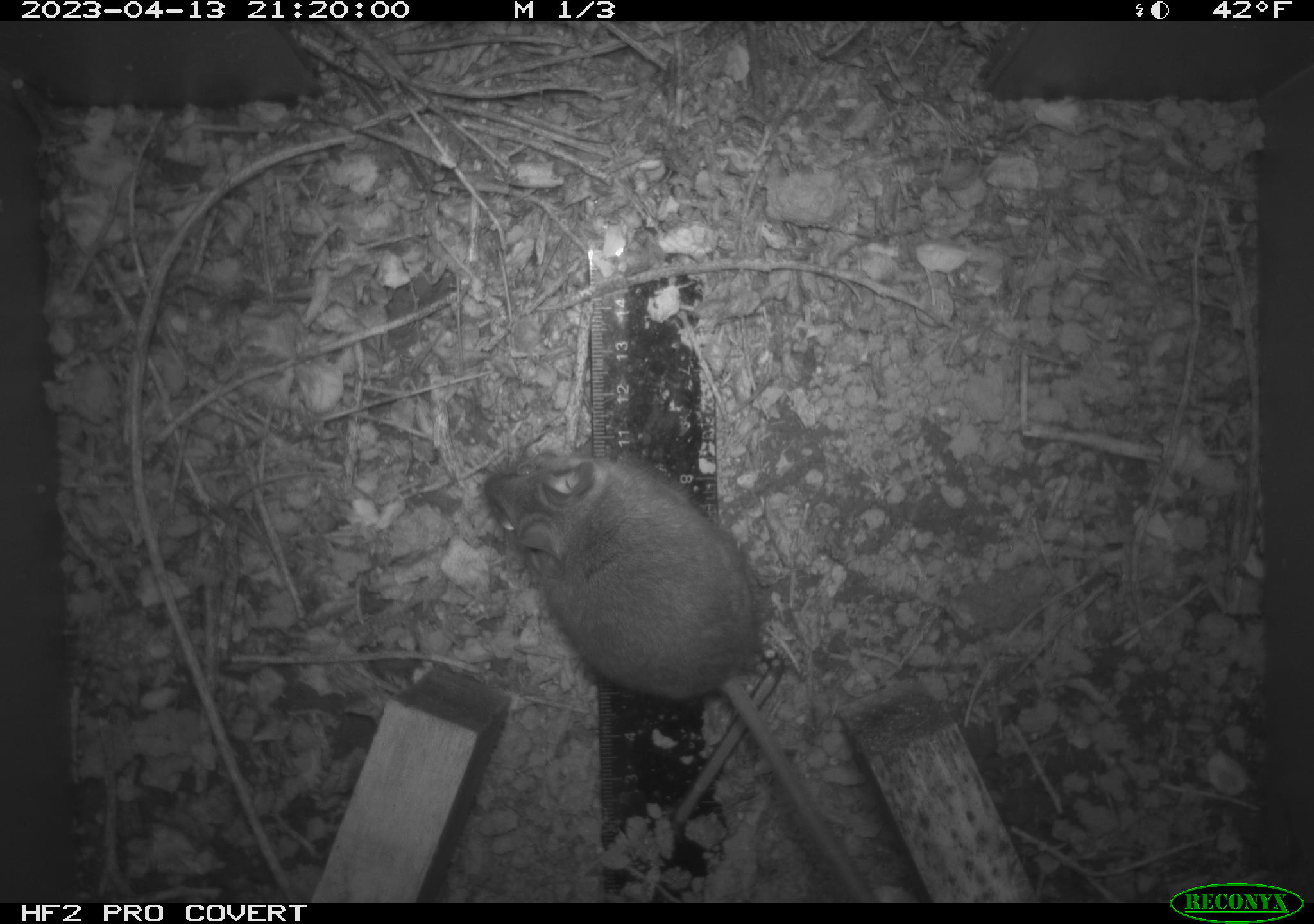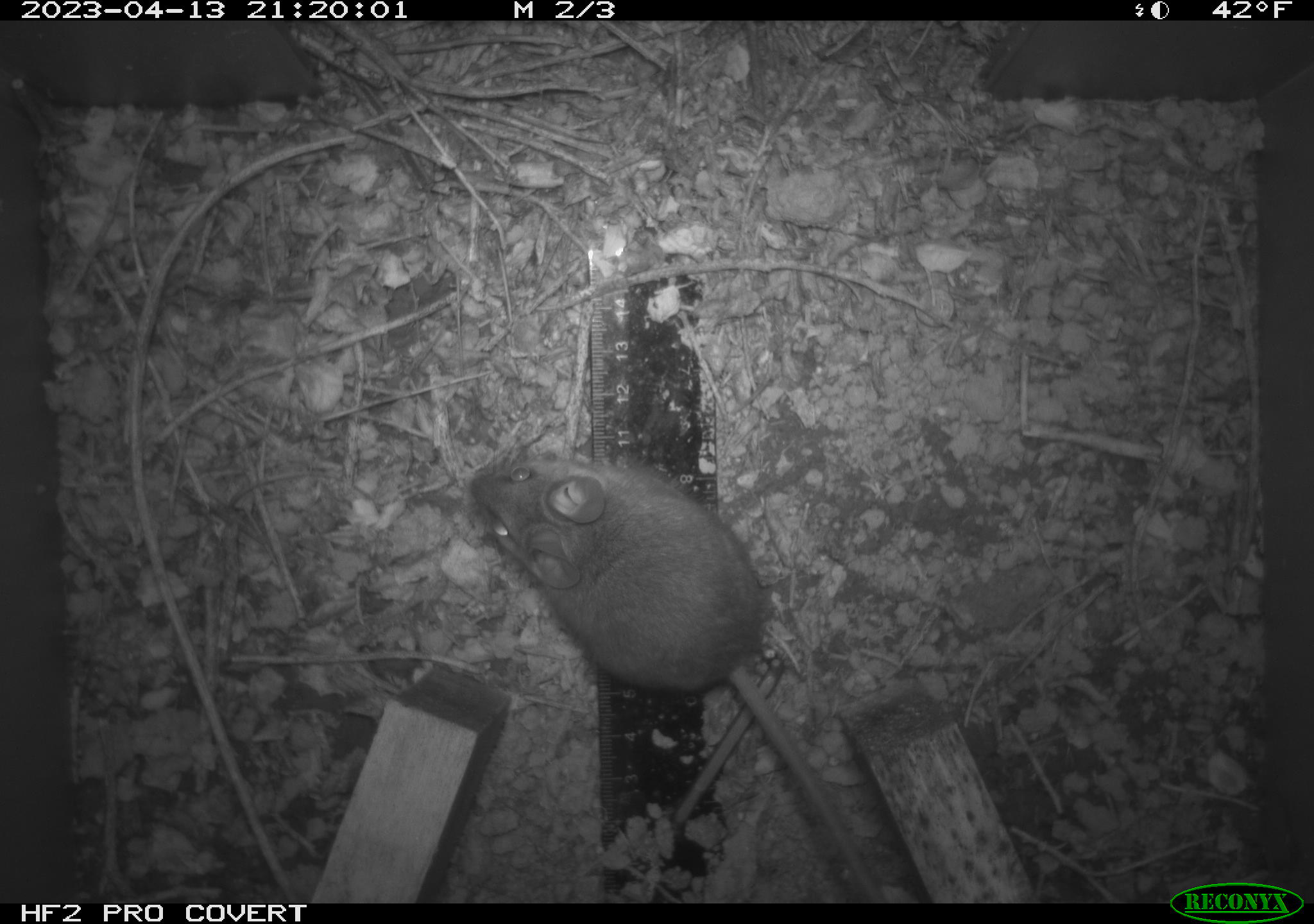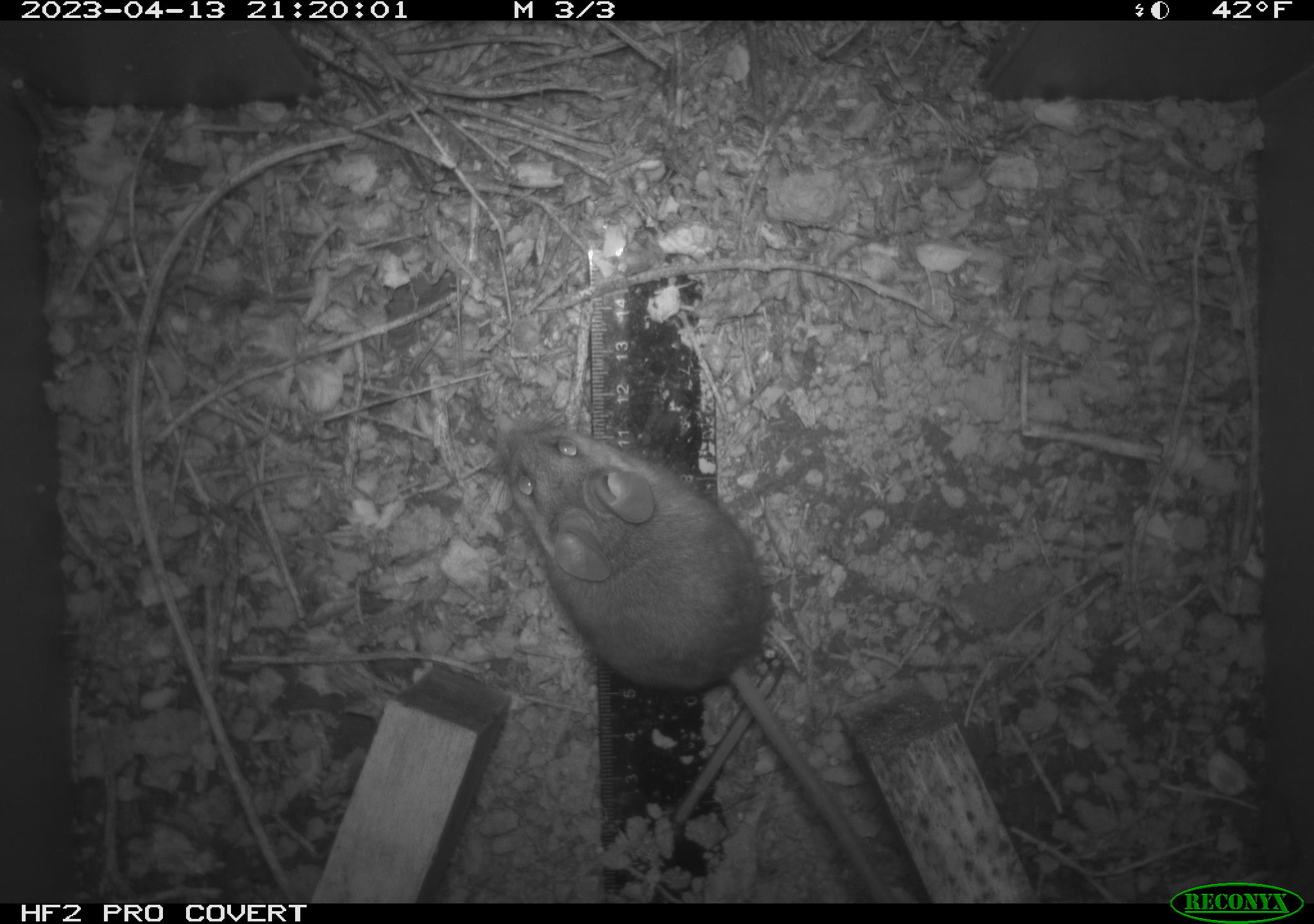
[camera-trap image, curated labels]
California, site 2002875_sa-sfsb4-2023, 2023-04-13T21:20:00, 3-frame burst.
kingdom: Animalia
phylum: Chordata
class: Mammalia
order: Rodentia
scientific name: Rodentia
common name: mouse species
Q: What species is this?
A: Mouse species (Rodentia).